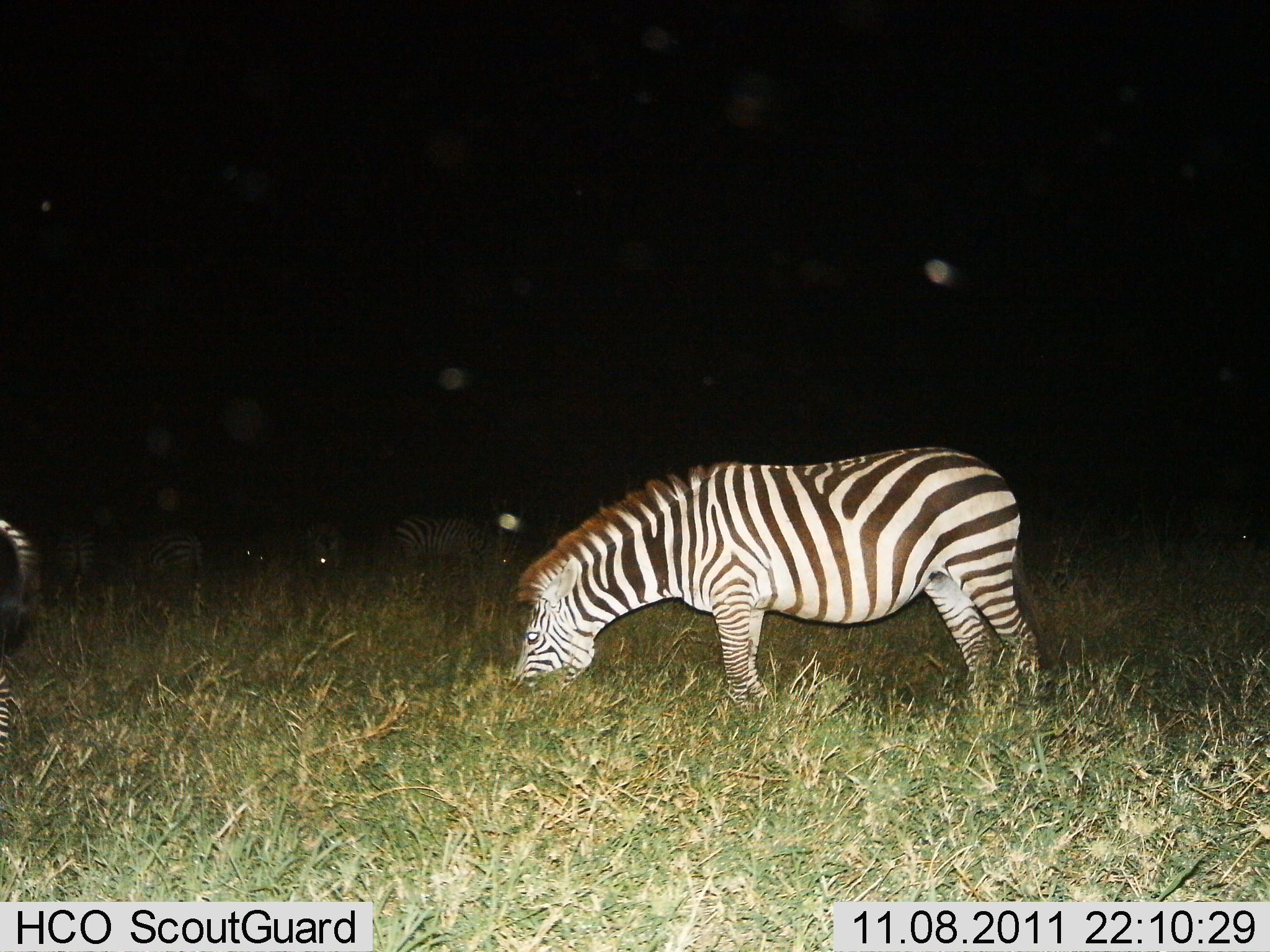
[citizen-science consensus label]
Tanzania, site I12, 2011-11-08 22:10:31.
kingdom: Animalia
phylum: Chordata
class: Mammalia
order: Perissodactyla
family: Equidae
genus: Equus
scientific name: Equus quagga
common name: plains zebra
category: zebra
Zebra (plains zebra) (Equus quagga), count 6. Behavior (volunteer vote fractions): standing 27%, resting 0%, moving 0%, interacting 0%. Young present (vote fraction): 0%. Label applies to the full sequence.